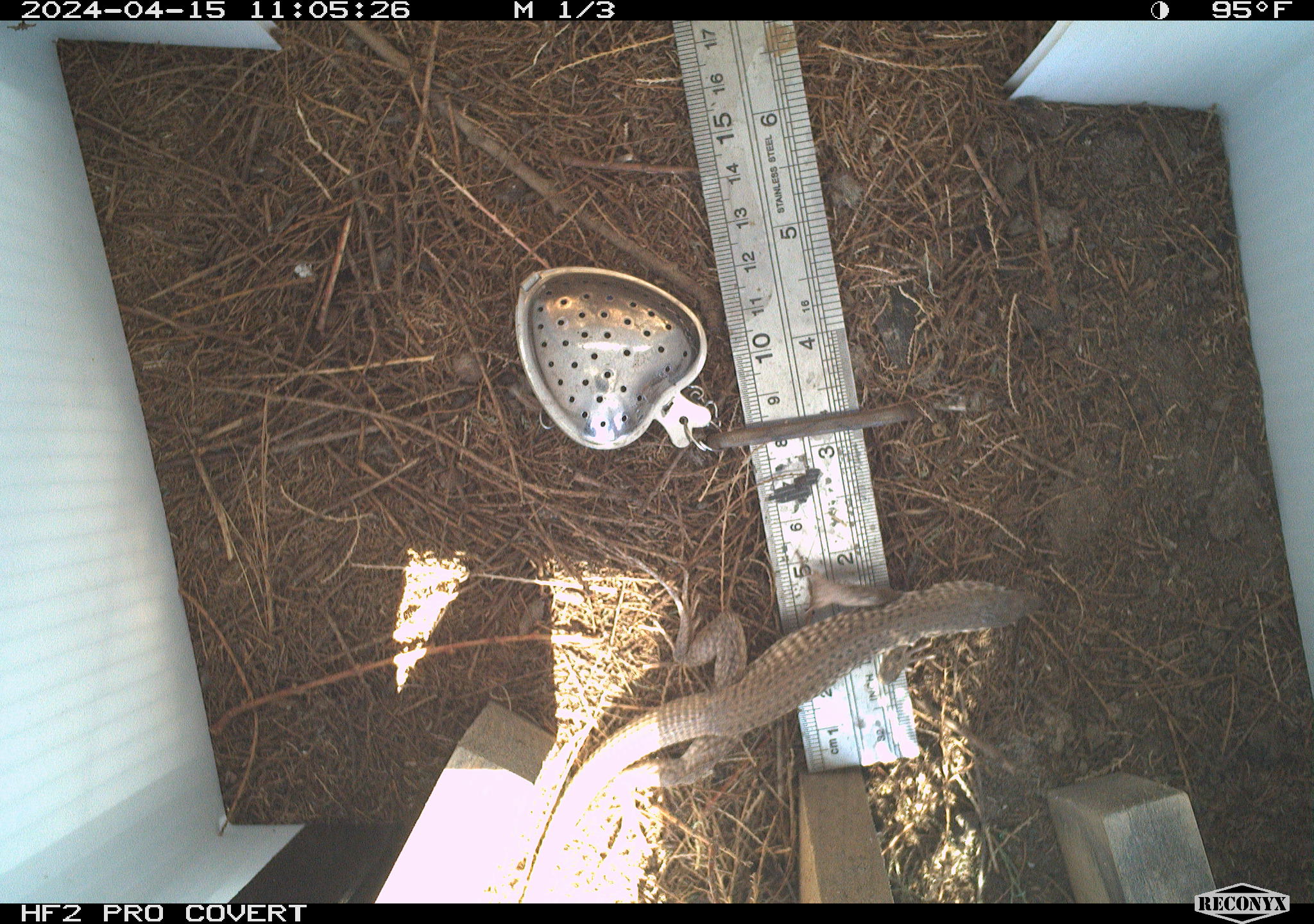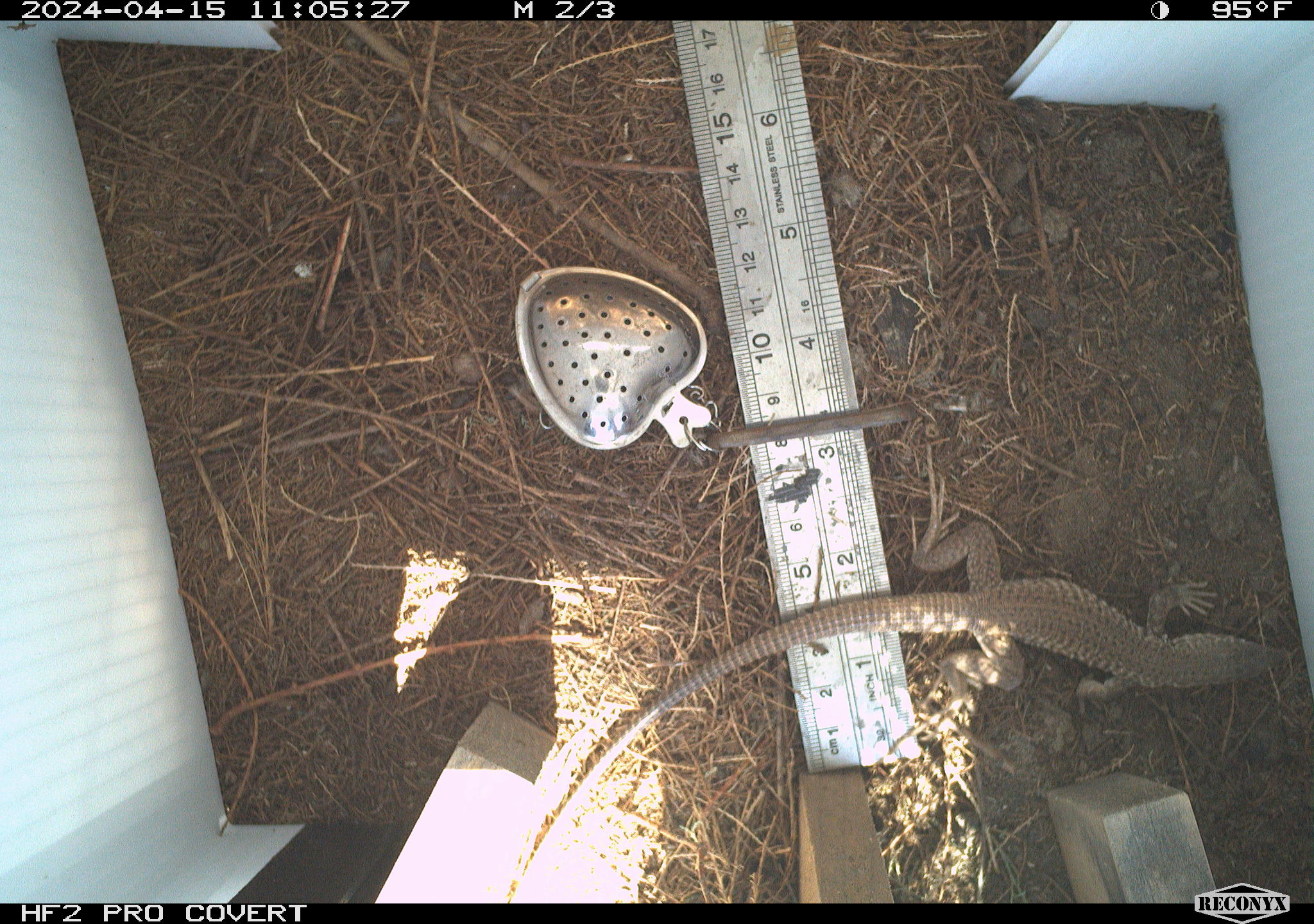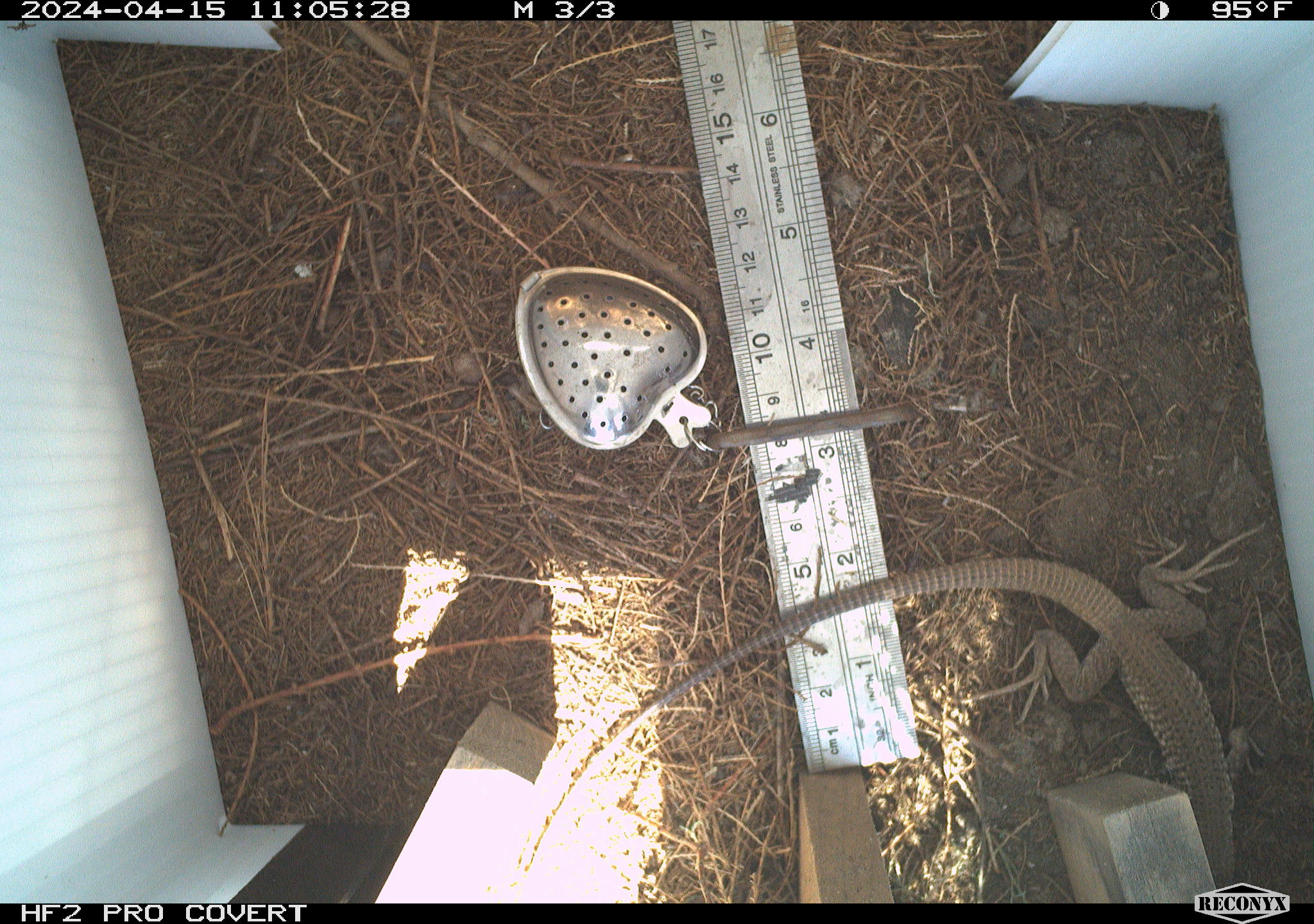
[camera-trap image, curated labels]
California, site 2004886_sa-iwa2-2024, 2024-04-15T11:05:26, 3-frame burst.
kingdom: Animalia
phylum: Chordata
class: Reptilia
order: Squamata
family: Teiidae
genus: Aspidoscelis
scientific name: Aspidoscelis tigris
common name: western whiptail